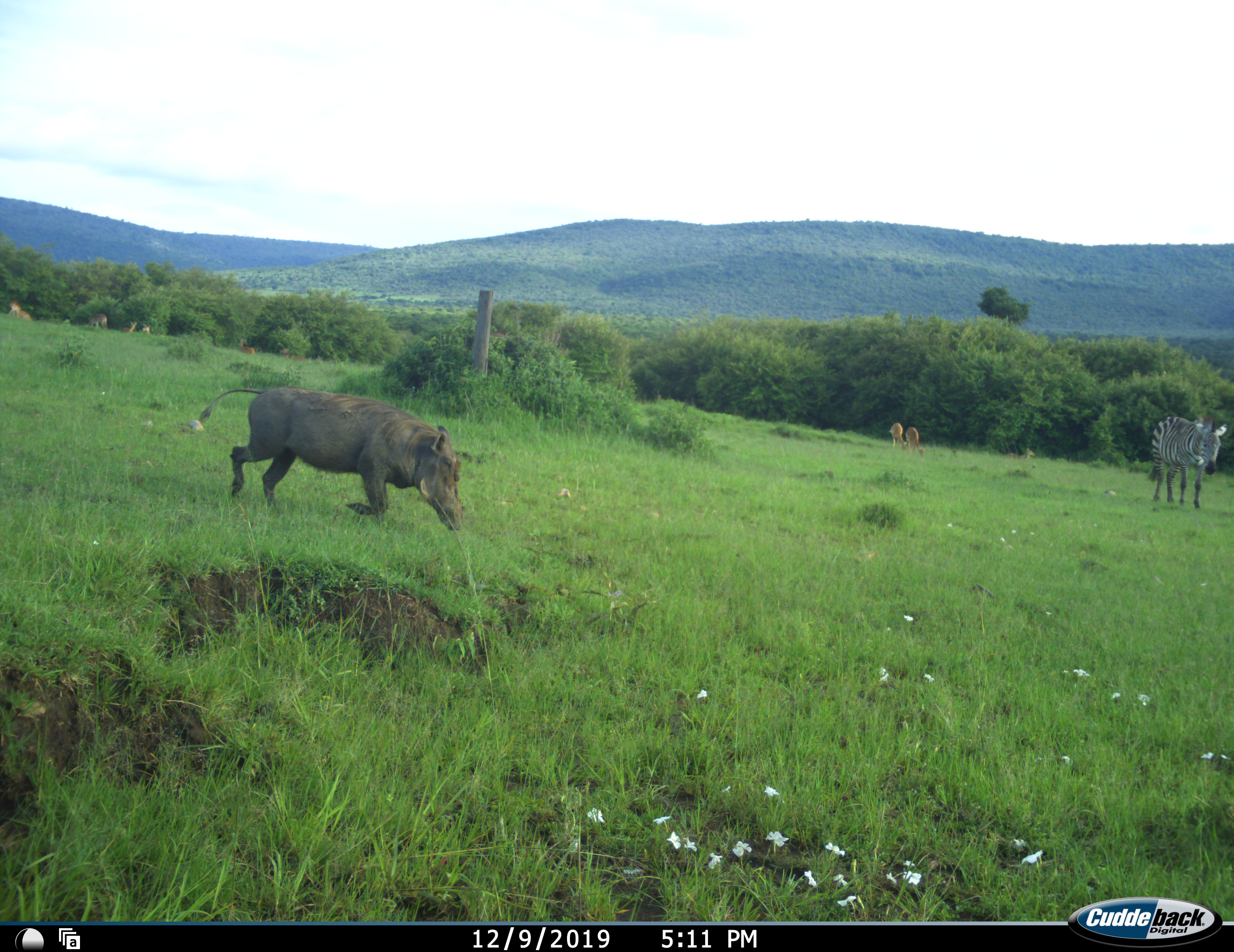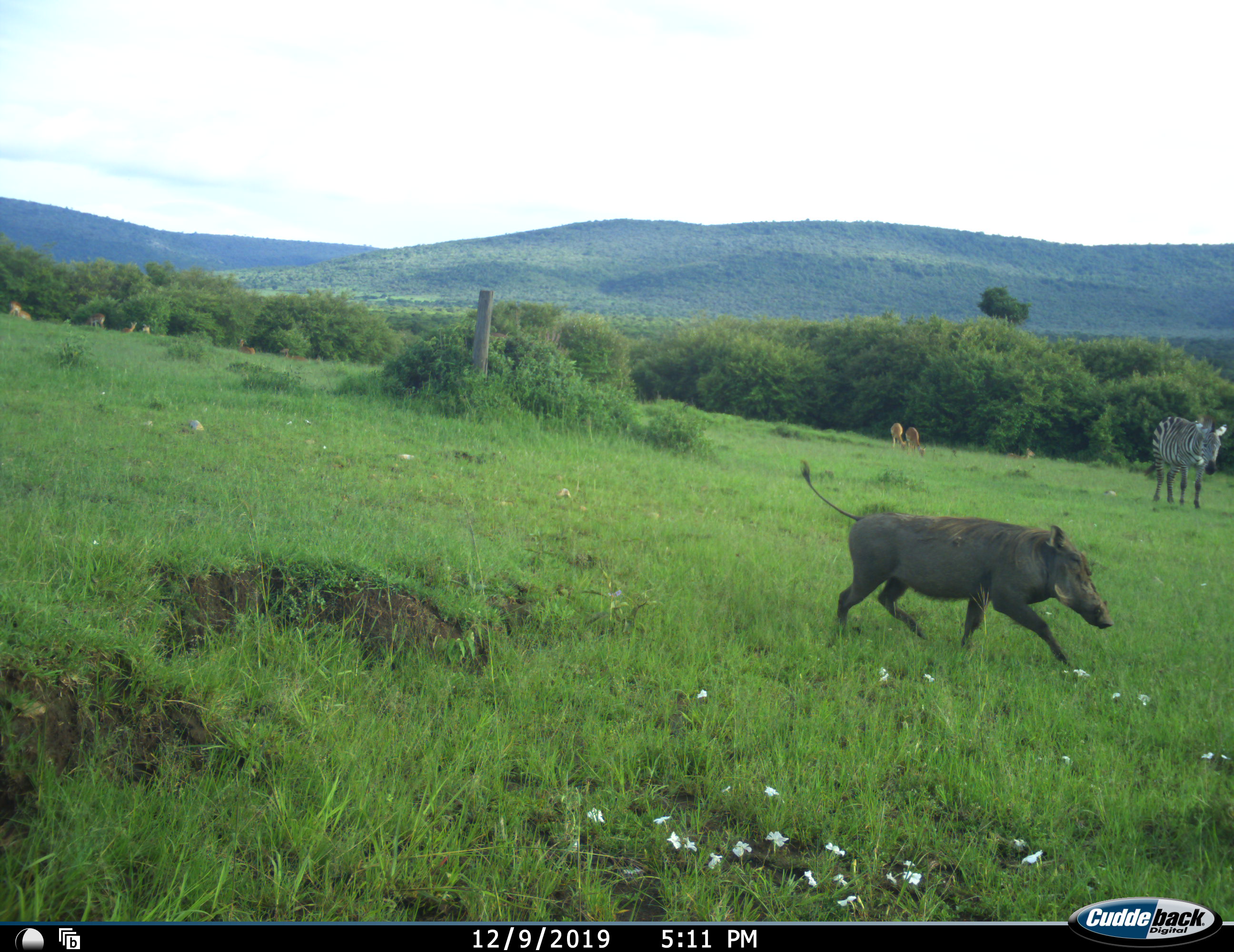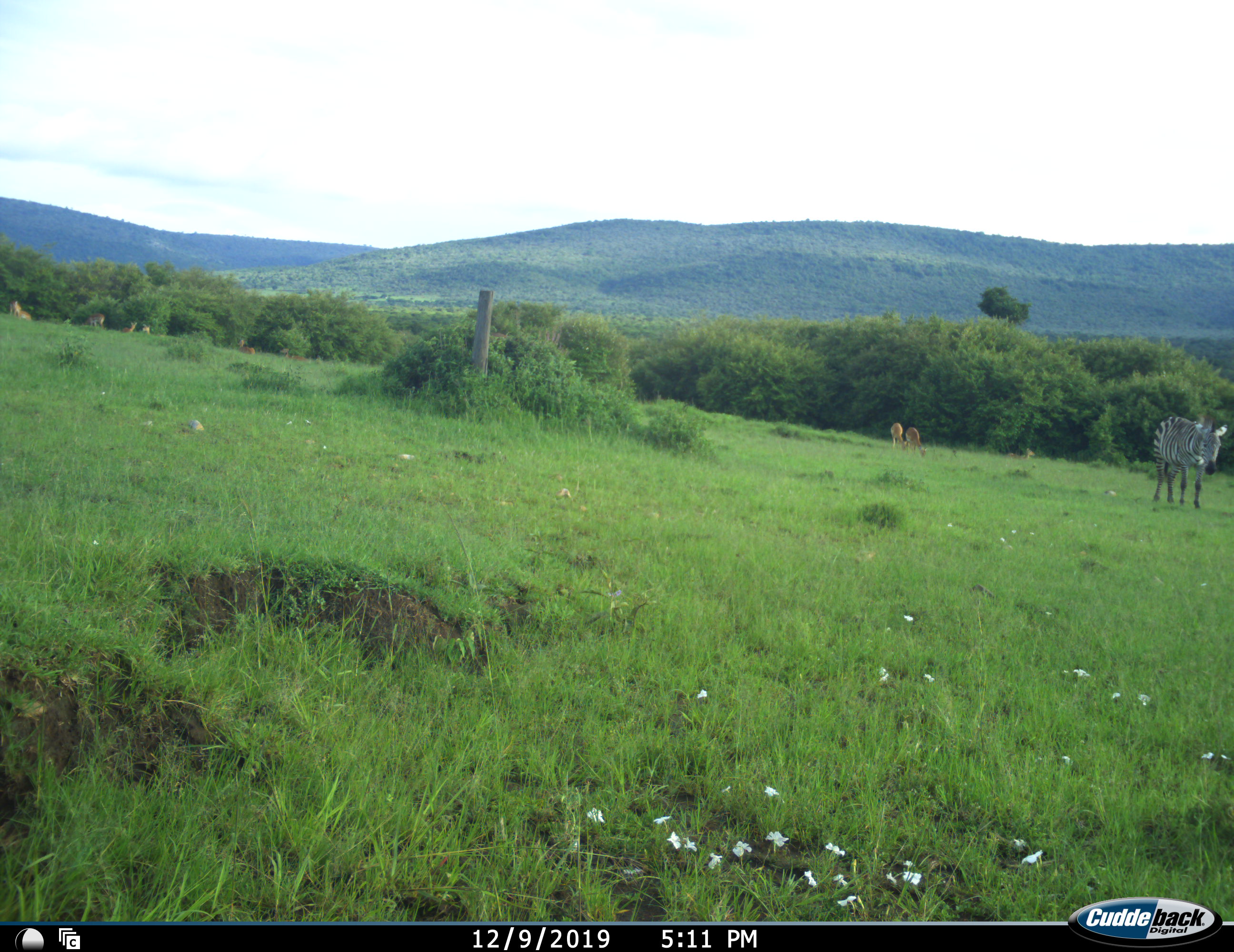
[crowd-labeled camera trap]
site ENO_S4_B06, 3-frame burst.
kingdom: Animalia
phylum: Chordata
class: Mammalia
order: Artiodactyla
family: Bovidae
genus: Aepyceros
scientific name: Aepyceros melampus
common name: impala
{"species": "impala (Aepyceros melampus)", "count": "10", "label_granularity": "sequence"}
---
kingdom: Animalia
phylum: Chordata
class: Mammalia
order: Artiodactyla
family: Suidae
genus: Phacochoerus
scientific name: Phacochoerus africanus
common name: warthog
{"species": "warthog (Phacochoerus africanus)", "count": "1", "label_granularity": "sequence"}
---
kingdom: Animalia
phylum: Chordata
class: Mammalia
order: Perissodactyla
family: Equidae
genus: Equus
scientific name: Equus quagga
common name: plains zebra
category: zebraplains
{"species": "zebraplains (plains zebra) (Equus quagga)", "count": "1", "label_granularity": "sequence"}